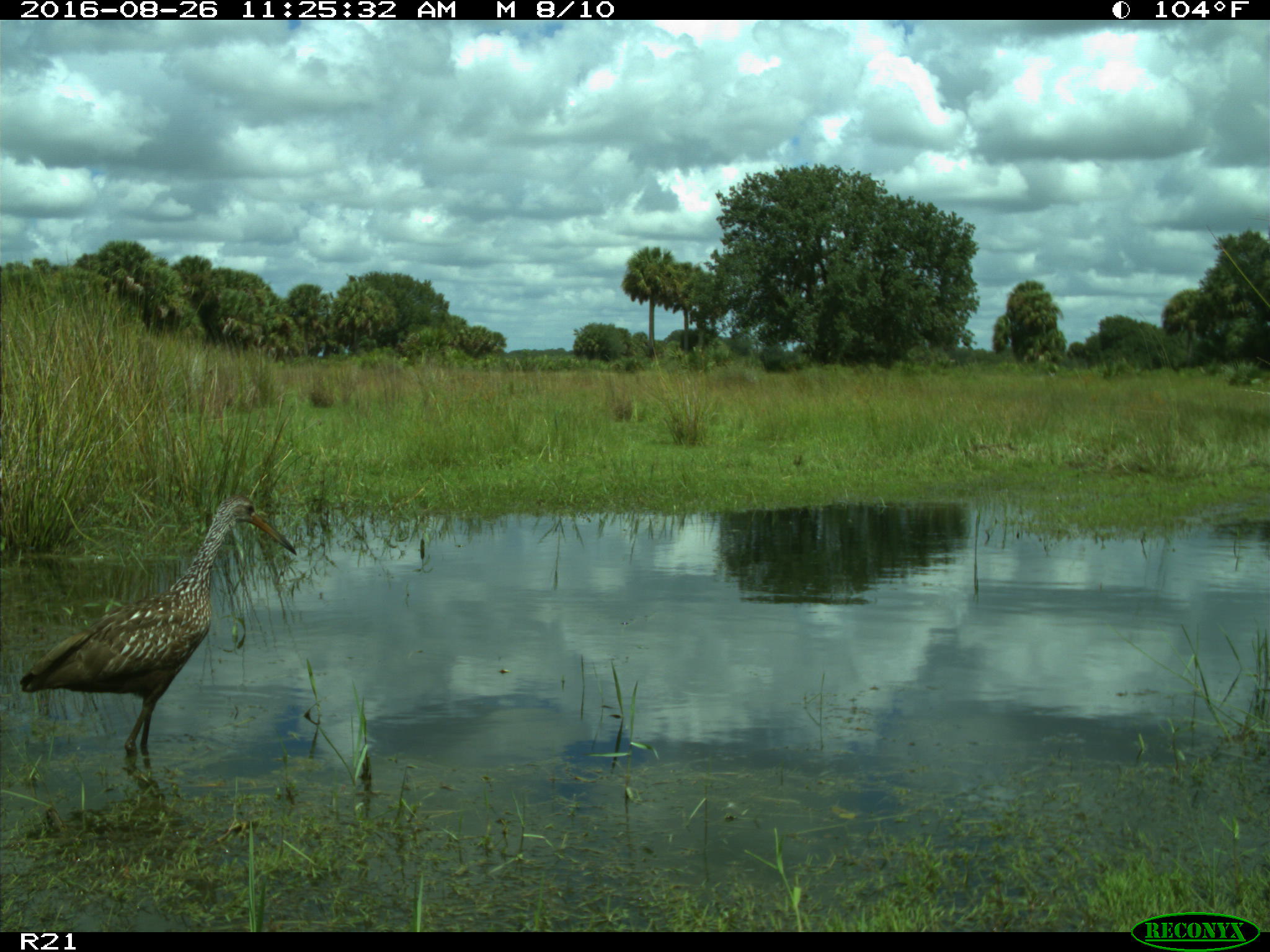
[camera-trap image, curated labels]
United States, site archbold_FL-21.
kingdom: Animalia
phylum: Chordata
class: Aves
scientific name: Aves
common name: birds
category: unidentified bird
Unidentified bird (birds) (Aves).